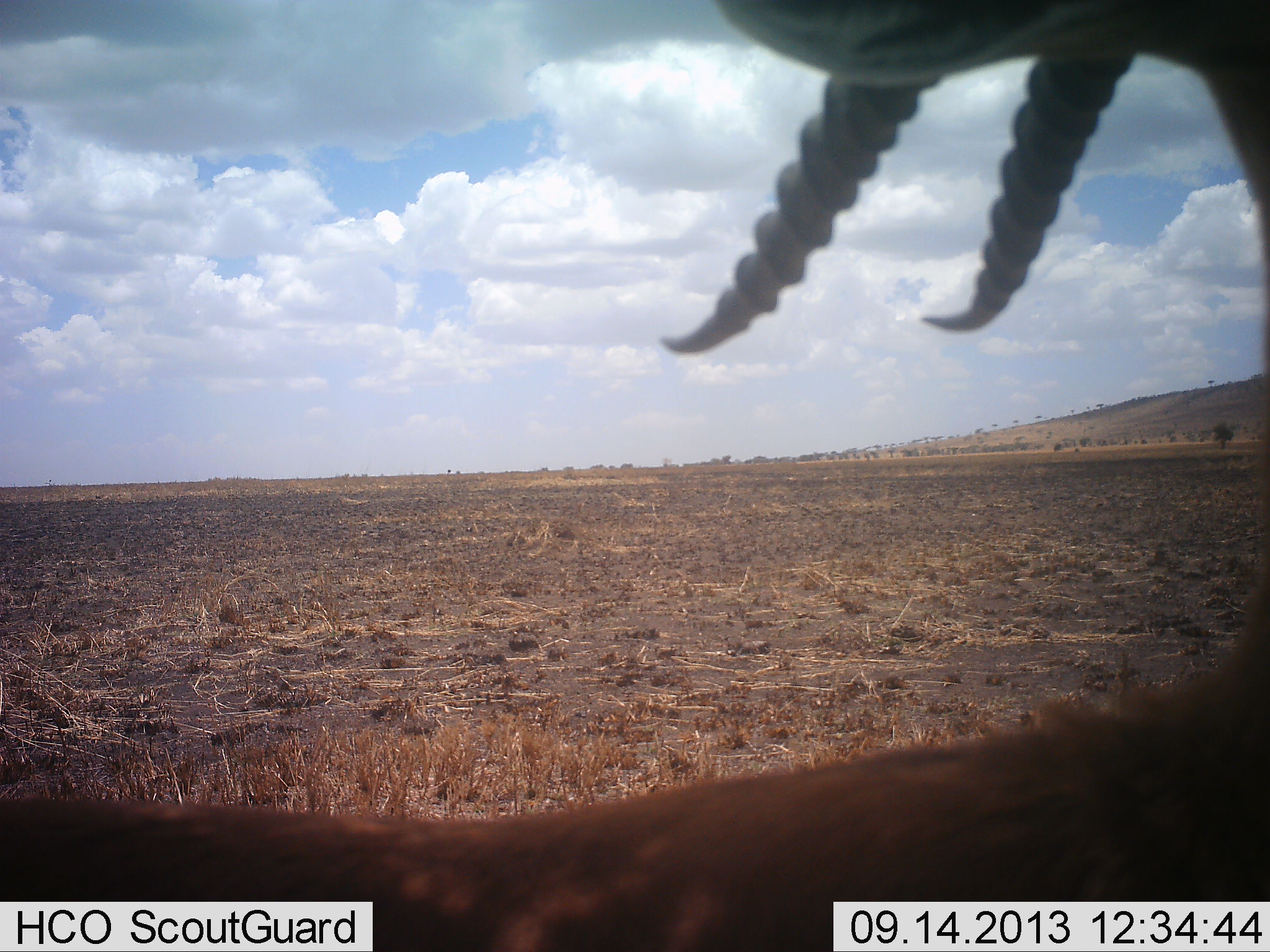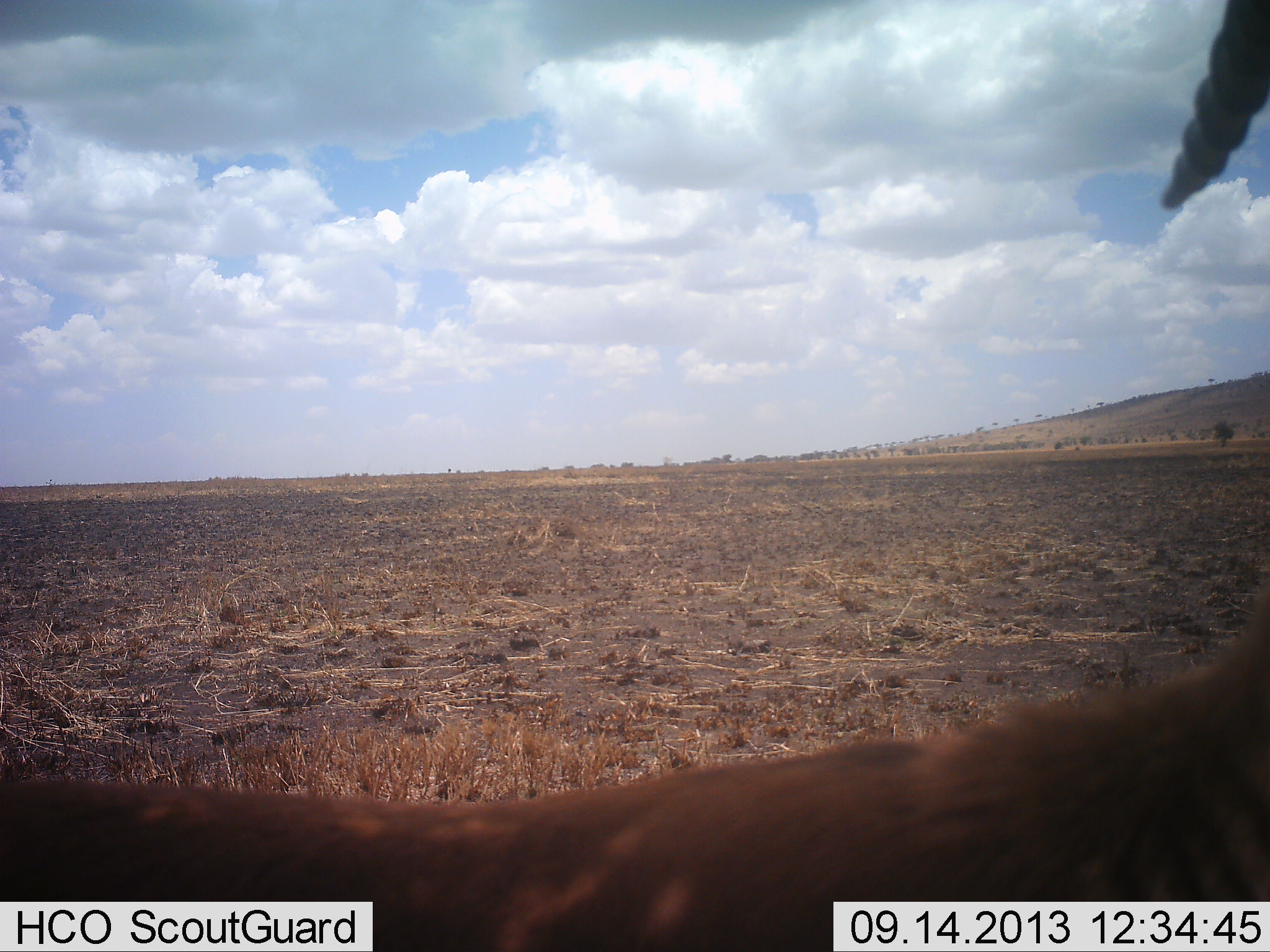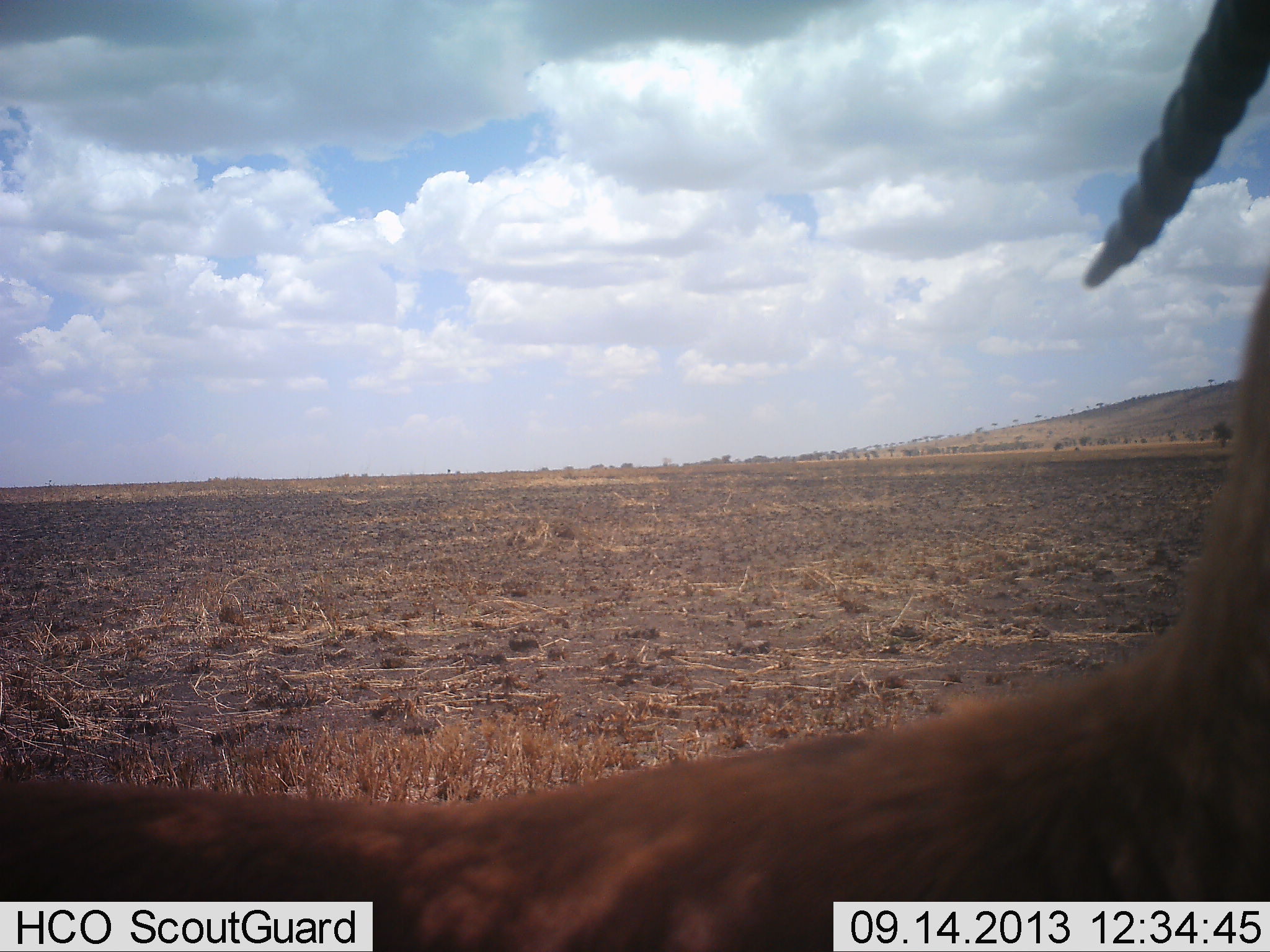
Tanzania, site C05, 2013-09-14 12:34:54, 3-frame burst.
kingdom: Animalia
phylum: Chordata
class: Mammalia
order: Artiodactyla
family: Bovidae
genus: Eudorcas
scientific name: Eudorcas thomsonii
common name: thomson's gazelle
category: gazellethomsons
Gazellethomsons (thomson's gazelle) (Eudorcas thomsonii), count 1. Behavior (volunteer vote fractions): standing 100%, resting 0%, moving 0%, interacting 0%. Young present (vote fraction): 0%. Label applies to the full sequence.